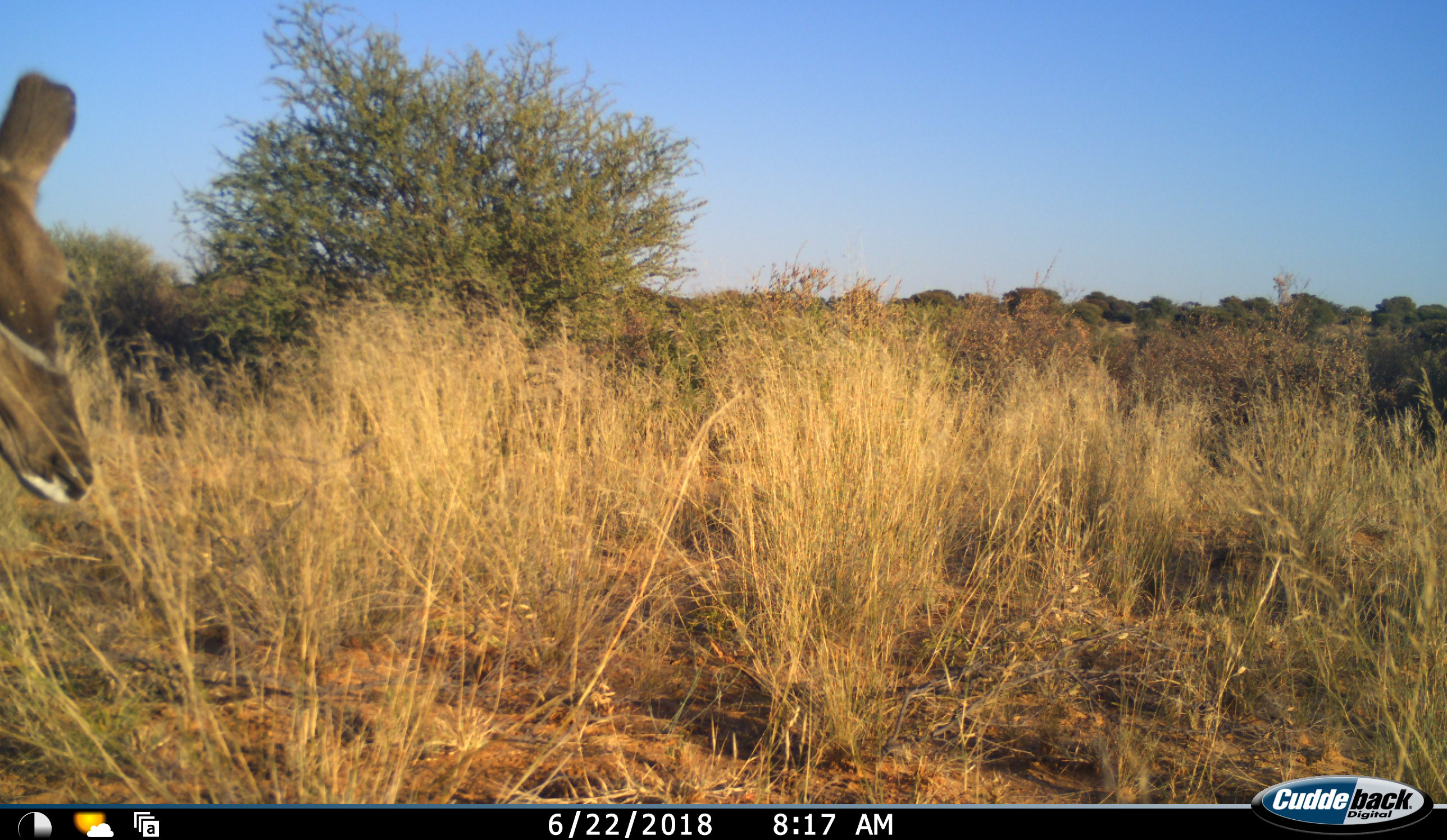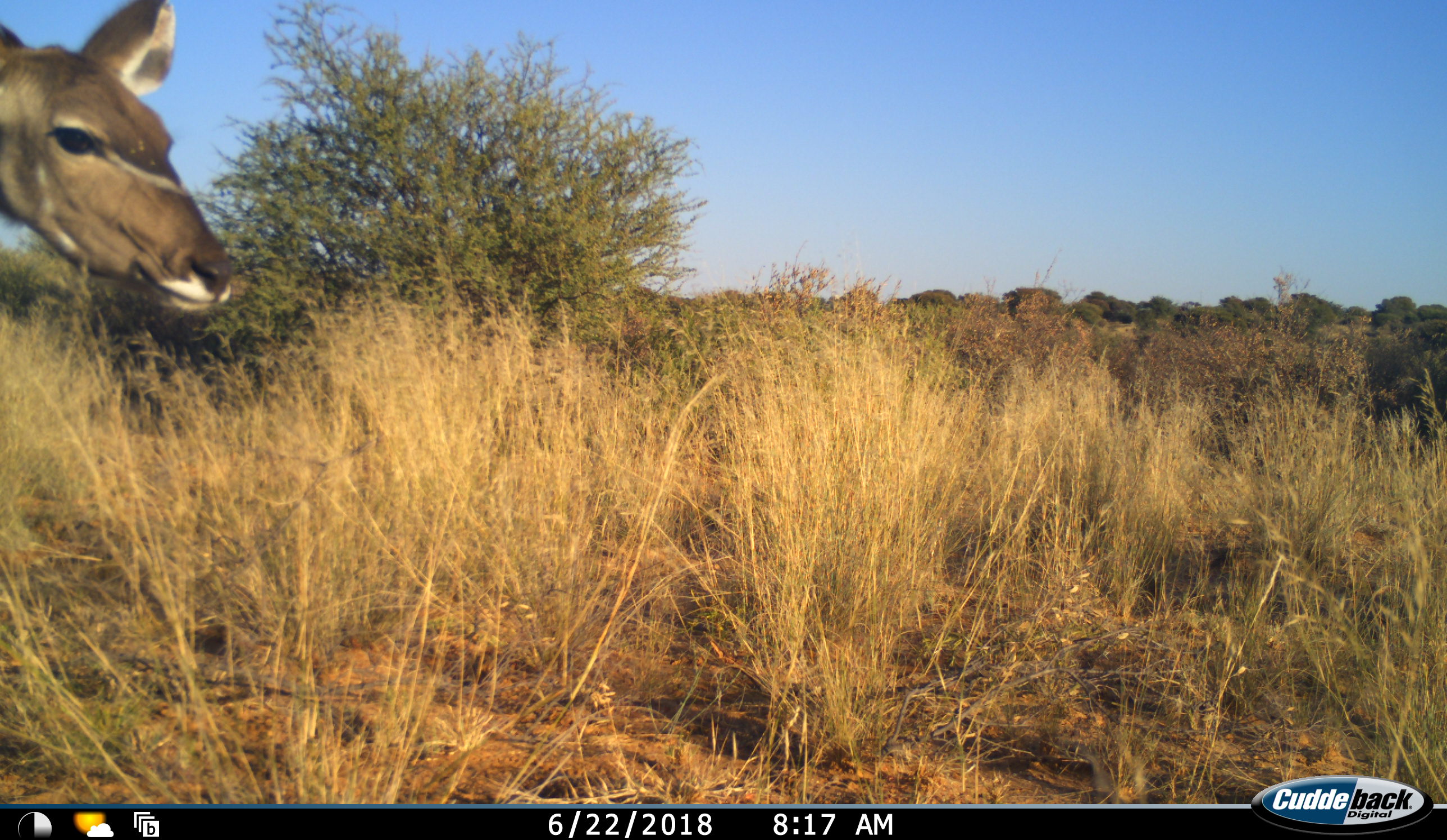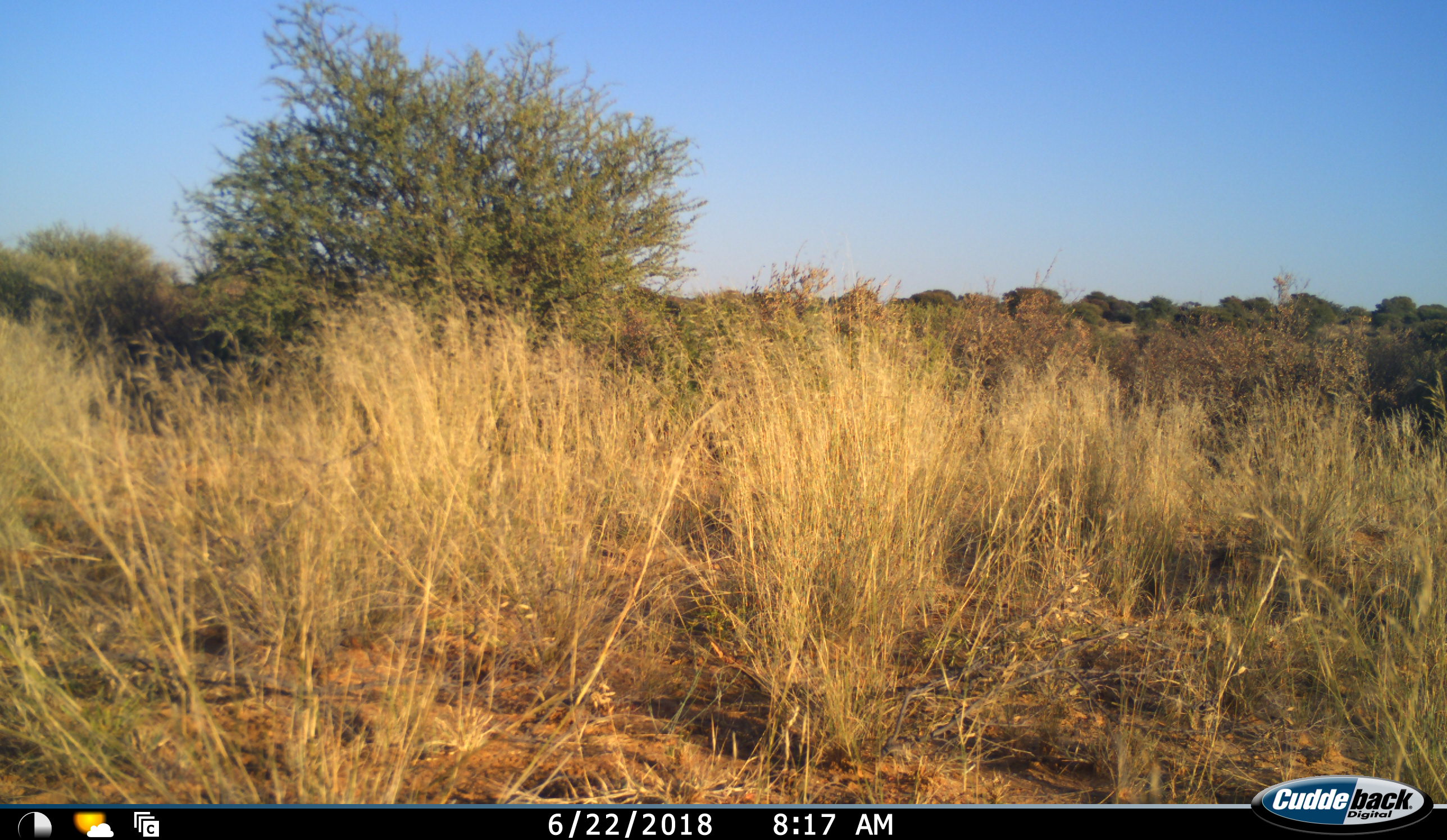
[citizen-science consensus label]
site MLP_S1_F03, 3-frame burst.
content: unidentified animal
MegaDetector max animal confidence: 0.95